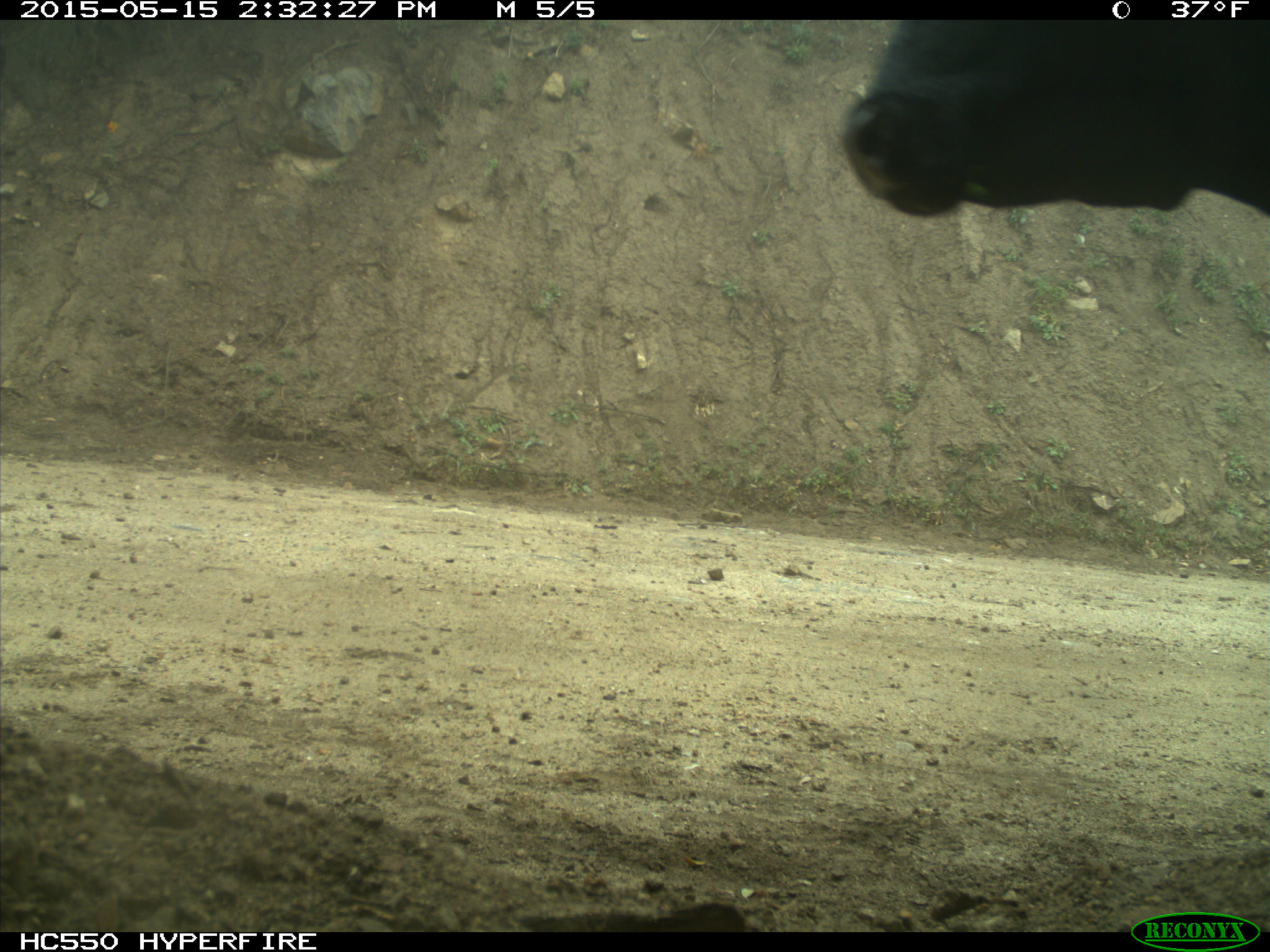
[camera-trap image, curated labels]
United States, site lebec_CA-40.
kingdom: Animalia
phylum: Chordata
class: Mammalia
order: Artiodactyla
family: Bovidae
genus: Bos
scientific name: Bos taurus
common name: domestic cow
Bos taurus (domestic cow).